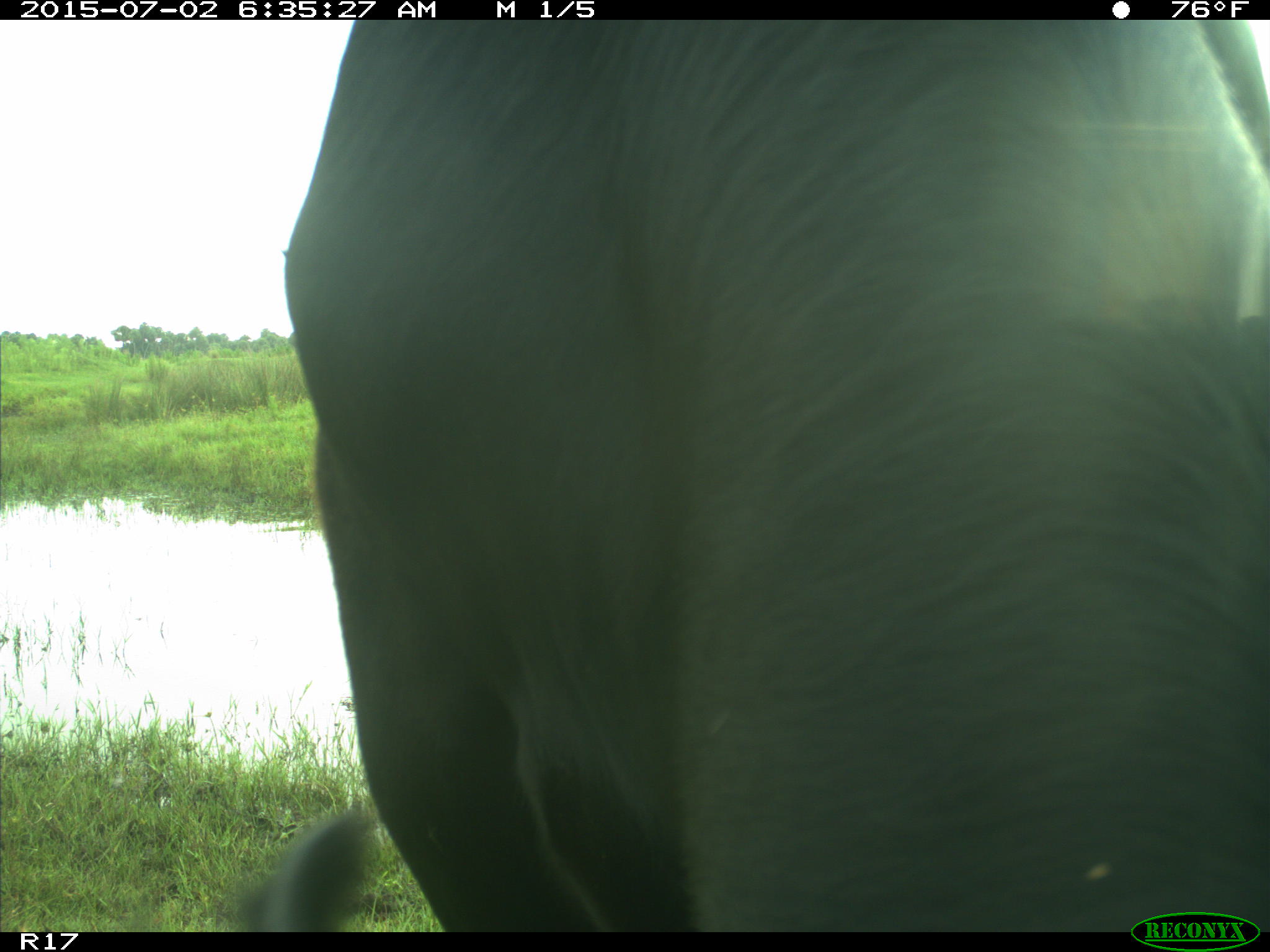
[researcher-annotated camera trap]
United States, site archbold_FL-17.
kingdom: Animalia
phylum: Chordata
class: Mammalia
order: Artiodactyla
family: Bovidae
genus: Bos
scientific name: Bos taurus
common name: domestic cow